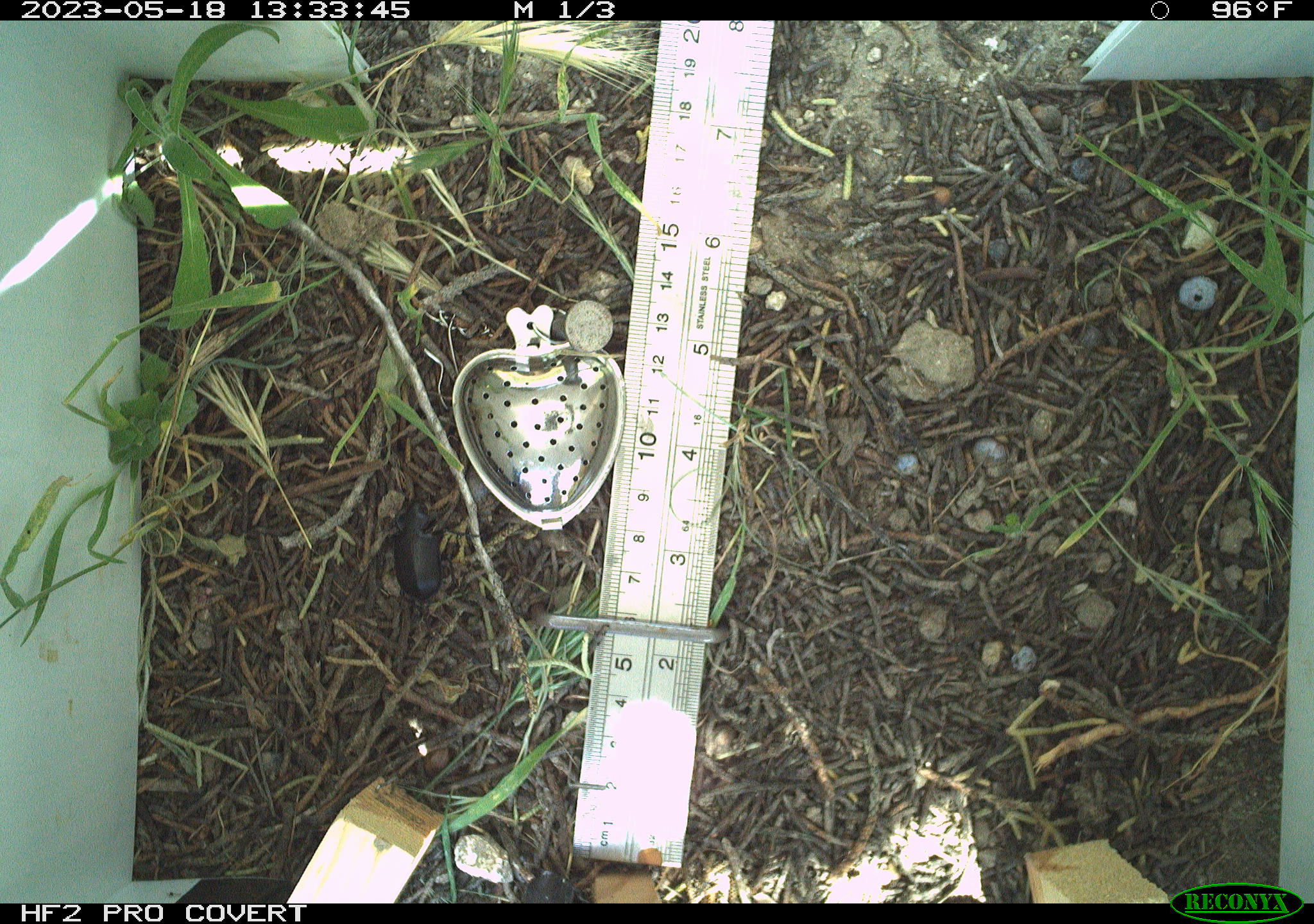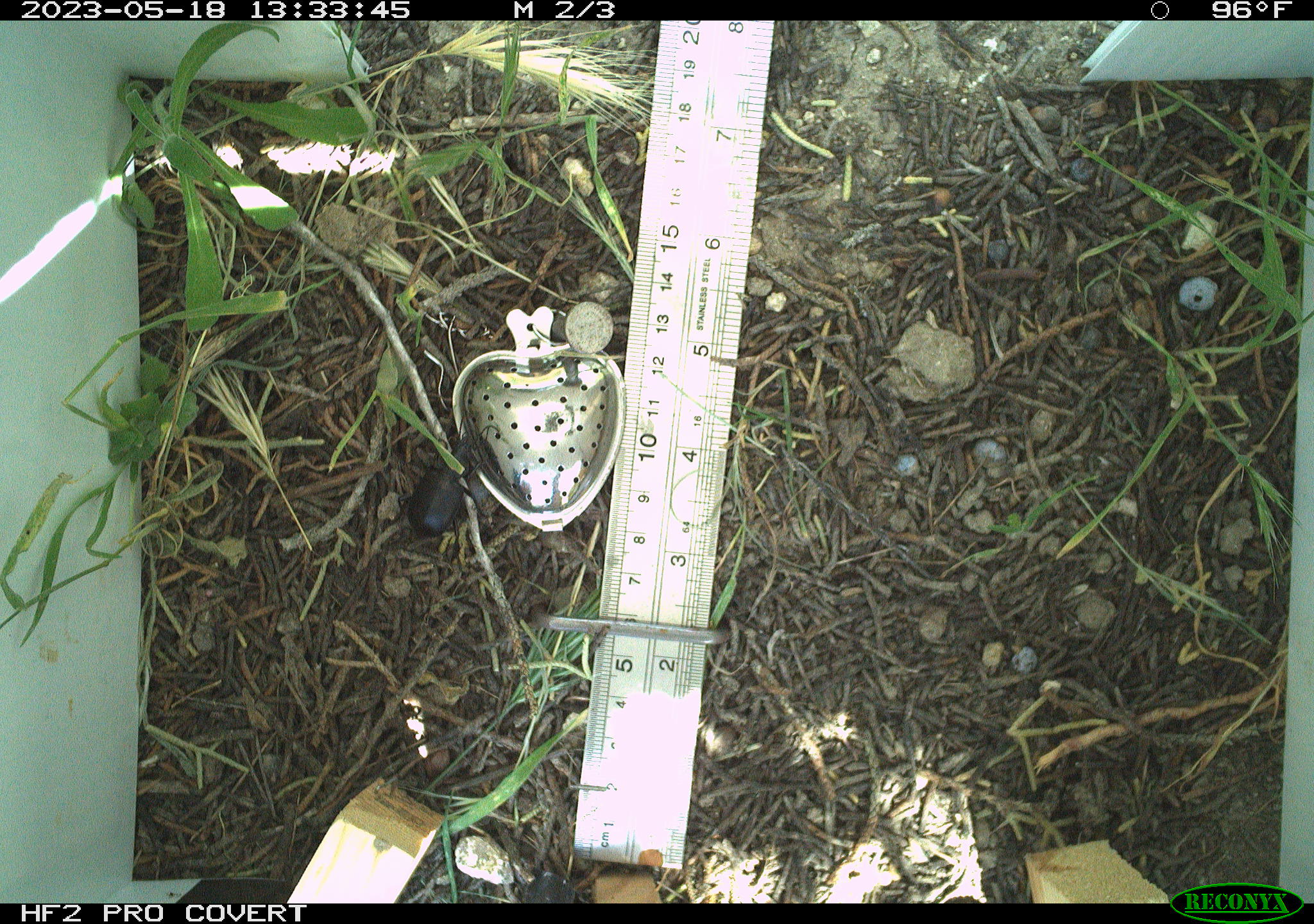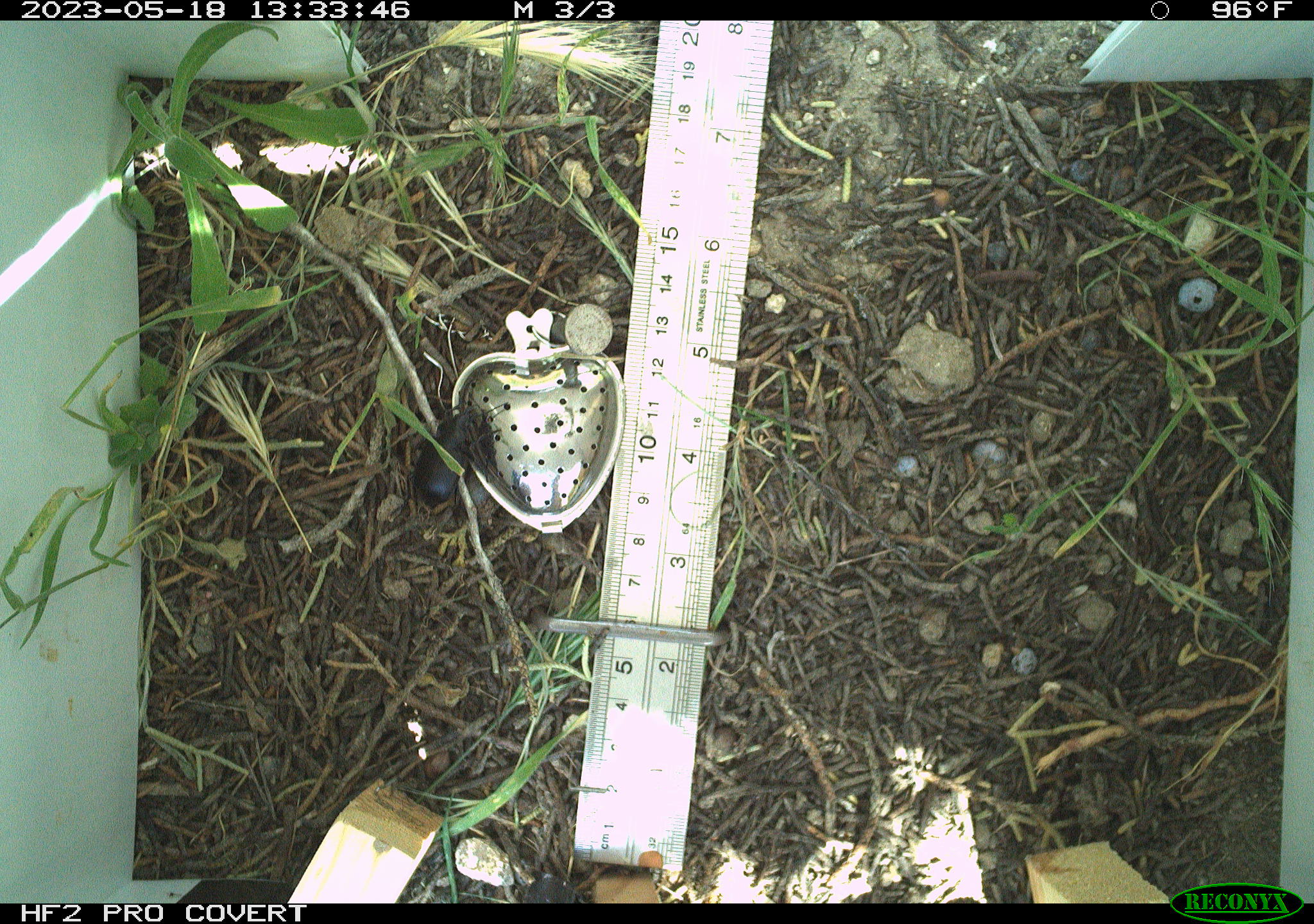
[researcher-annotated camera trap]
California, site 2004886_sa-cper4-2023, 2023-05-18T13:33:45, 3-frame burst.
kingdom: Animalia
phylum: Arthropoda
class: Insecta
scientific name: Insecta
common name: insect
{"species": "insect (Insecta)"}